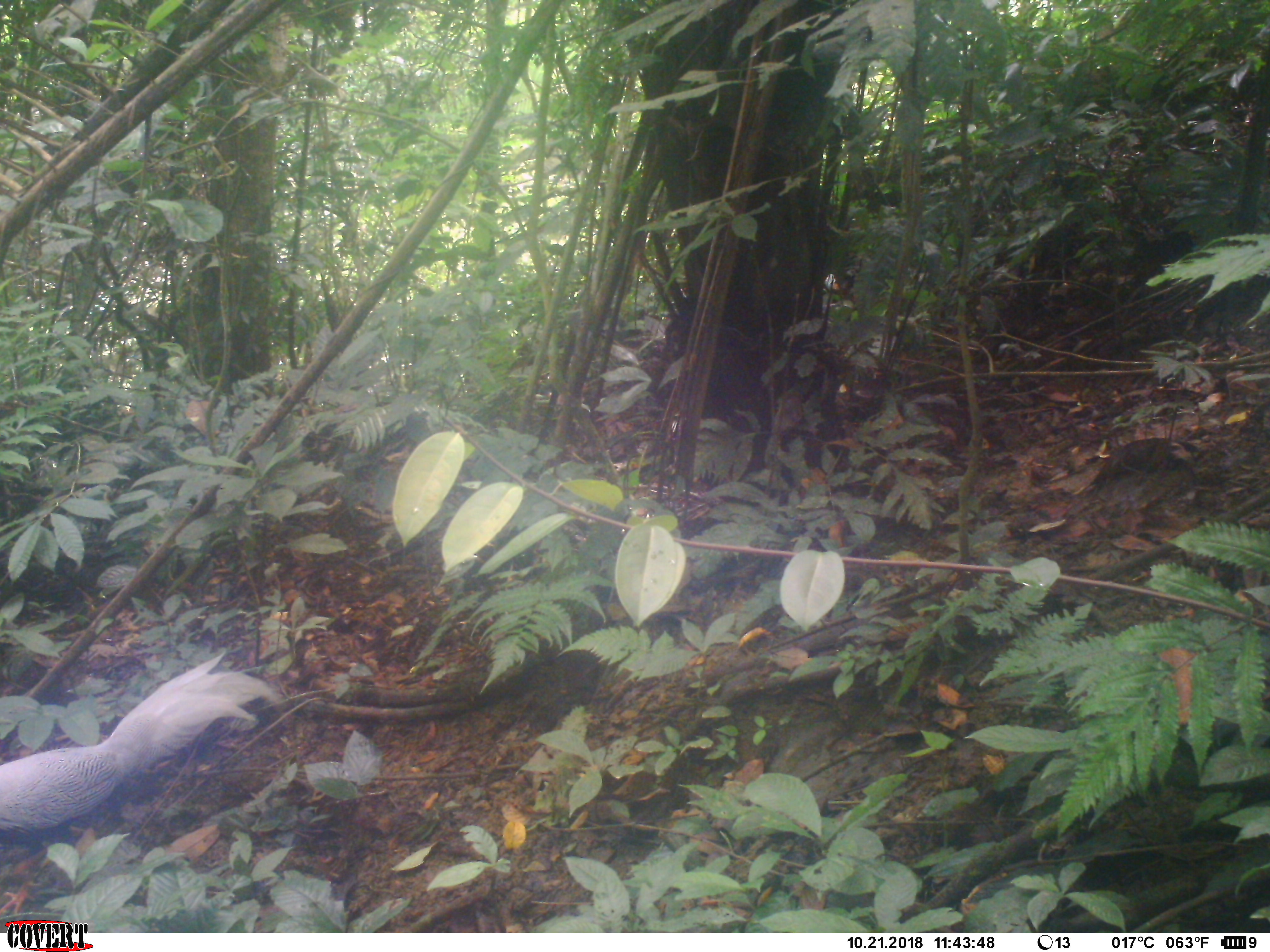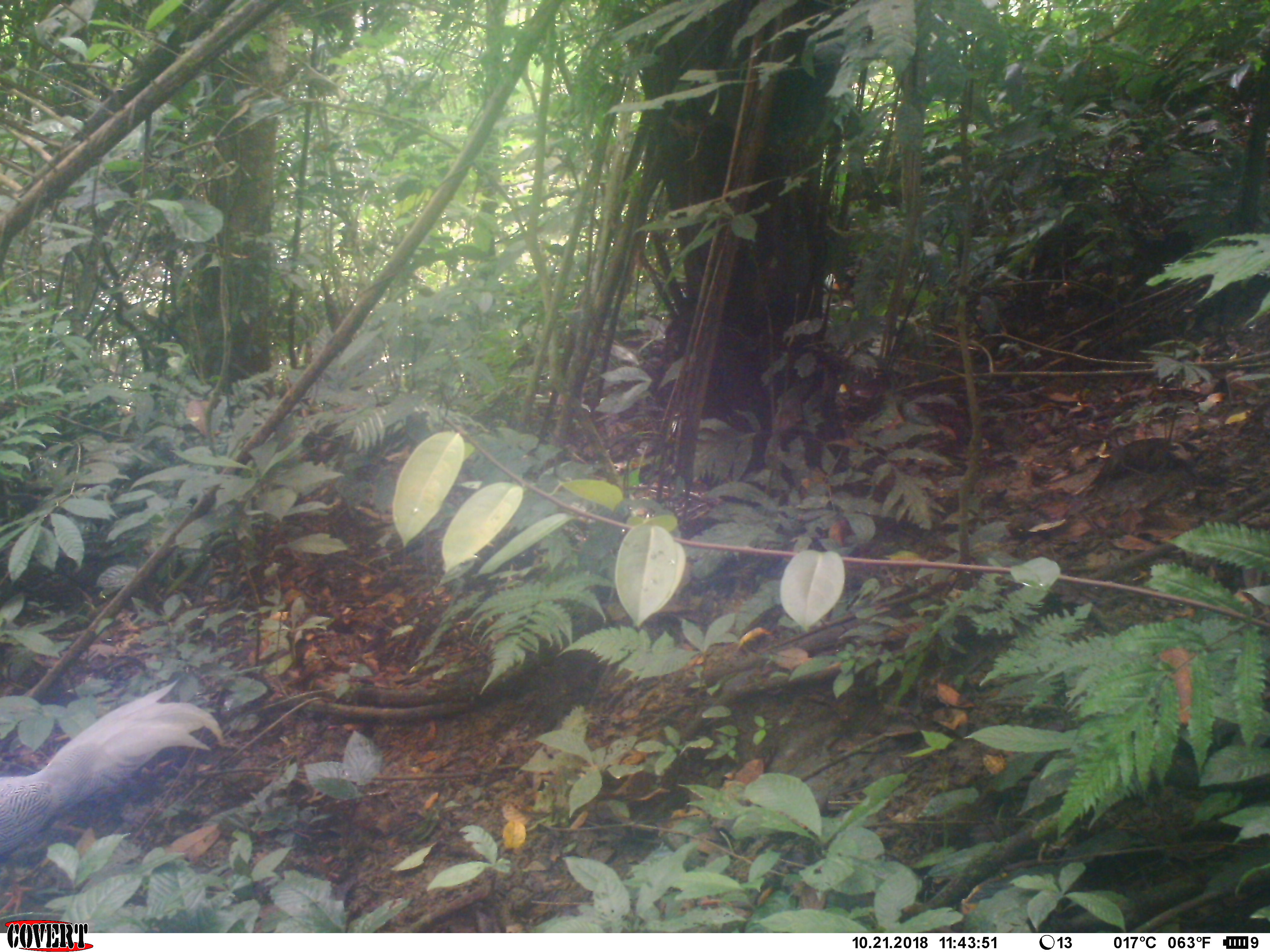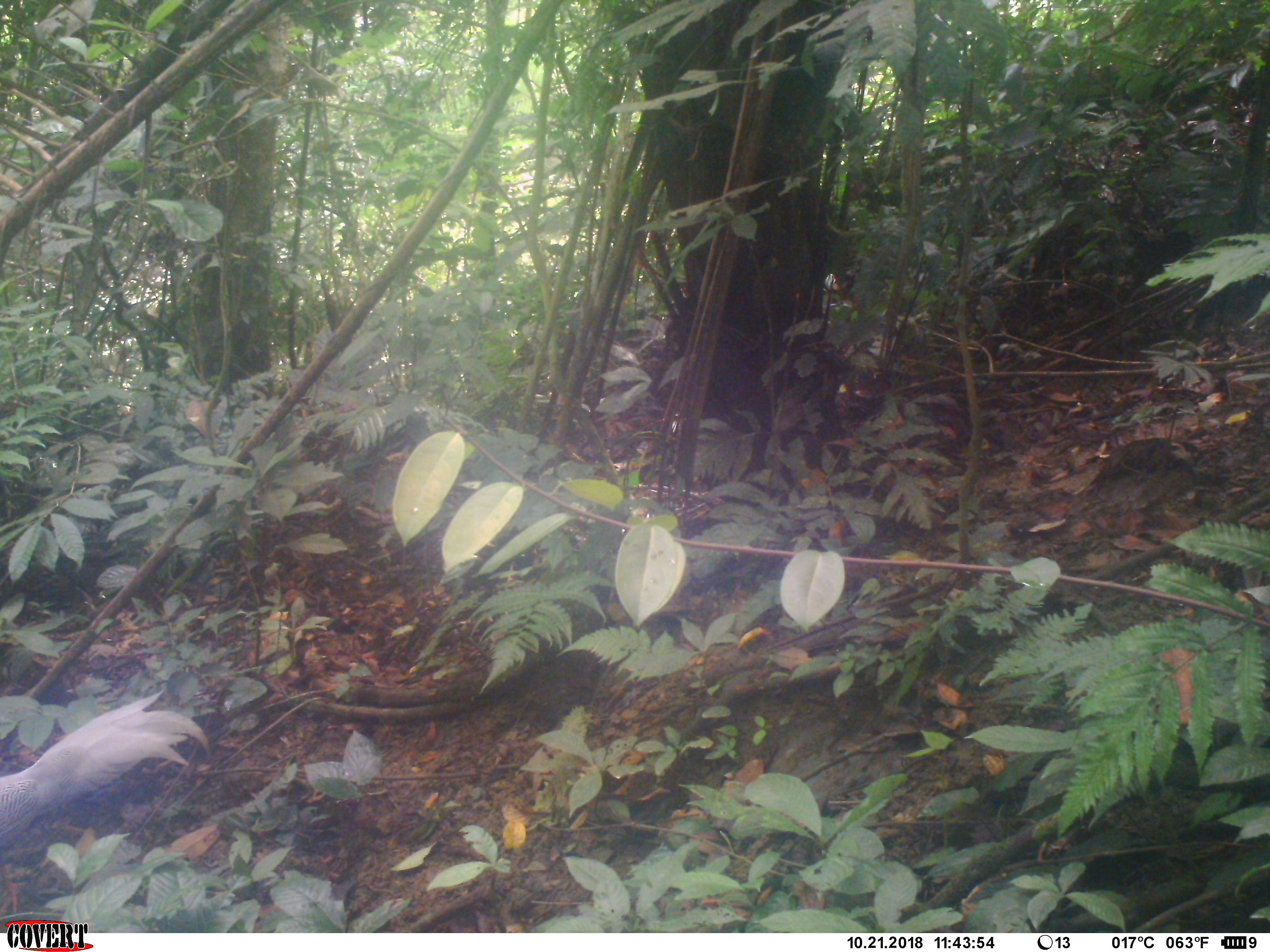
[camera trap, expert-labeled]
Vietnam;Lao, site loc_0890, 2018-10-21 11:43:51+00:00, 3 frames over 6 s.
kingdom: Animalia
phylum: Chordata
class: Aves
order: Galliformes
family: Phasianidae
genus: Lophura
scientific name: Lophura nycthemera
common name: silver pheasant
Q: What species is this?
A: Silver pheasant (Lophura nycthemera).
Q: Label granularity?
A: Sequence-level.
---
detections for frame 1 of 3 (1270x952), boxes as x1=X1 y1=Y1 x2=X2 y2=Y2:
silver pheasant: x1=0 y1=649 x2=276 y2=840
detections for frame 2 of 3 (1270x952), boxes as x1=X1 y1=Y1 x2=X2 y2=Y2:
silver pheasant: x1=0 y1=680 x2=227 y2=856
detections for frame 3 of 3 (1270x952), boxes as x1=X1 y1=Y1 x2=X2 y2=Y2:
silver pheasant: x1=0 y1=690 x2=213 y2=860